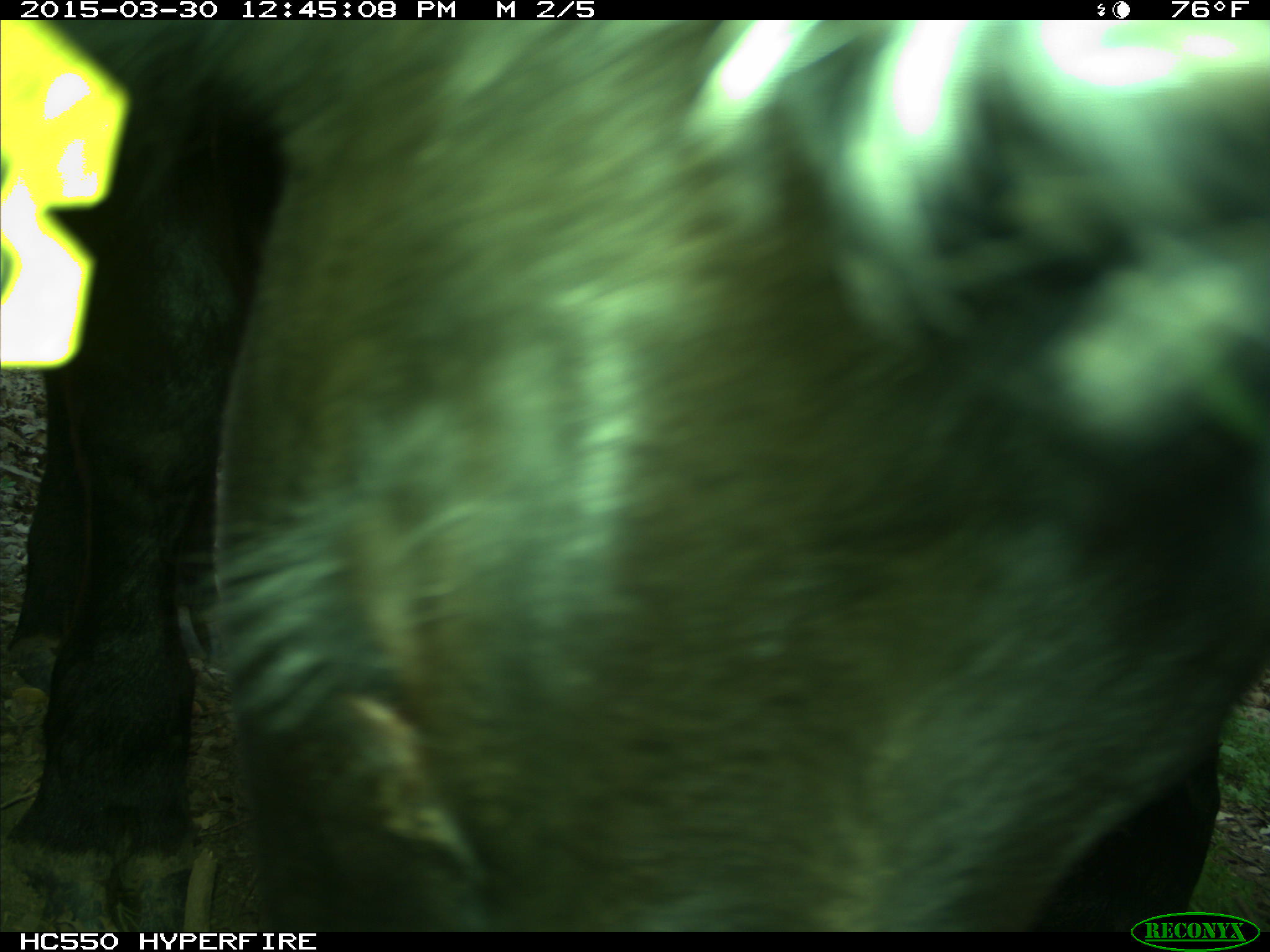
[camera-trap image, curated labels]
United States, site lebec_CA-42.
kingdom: Animalia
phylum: Chordata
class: Mammalia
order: Artiodactyla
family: Bovidae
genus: Bos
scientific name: Bos taurus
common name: domestic cow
Bos taurus (domestic cow).